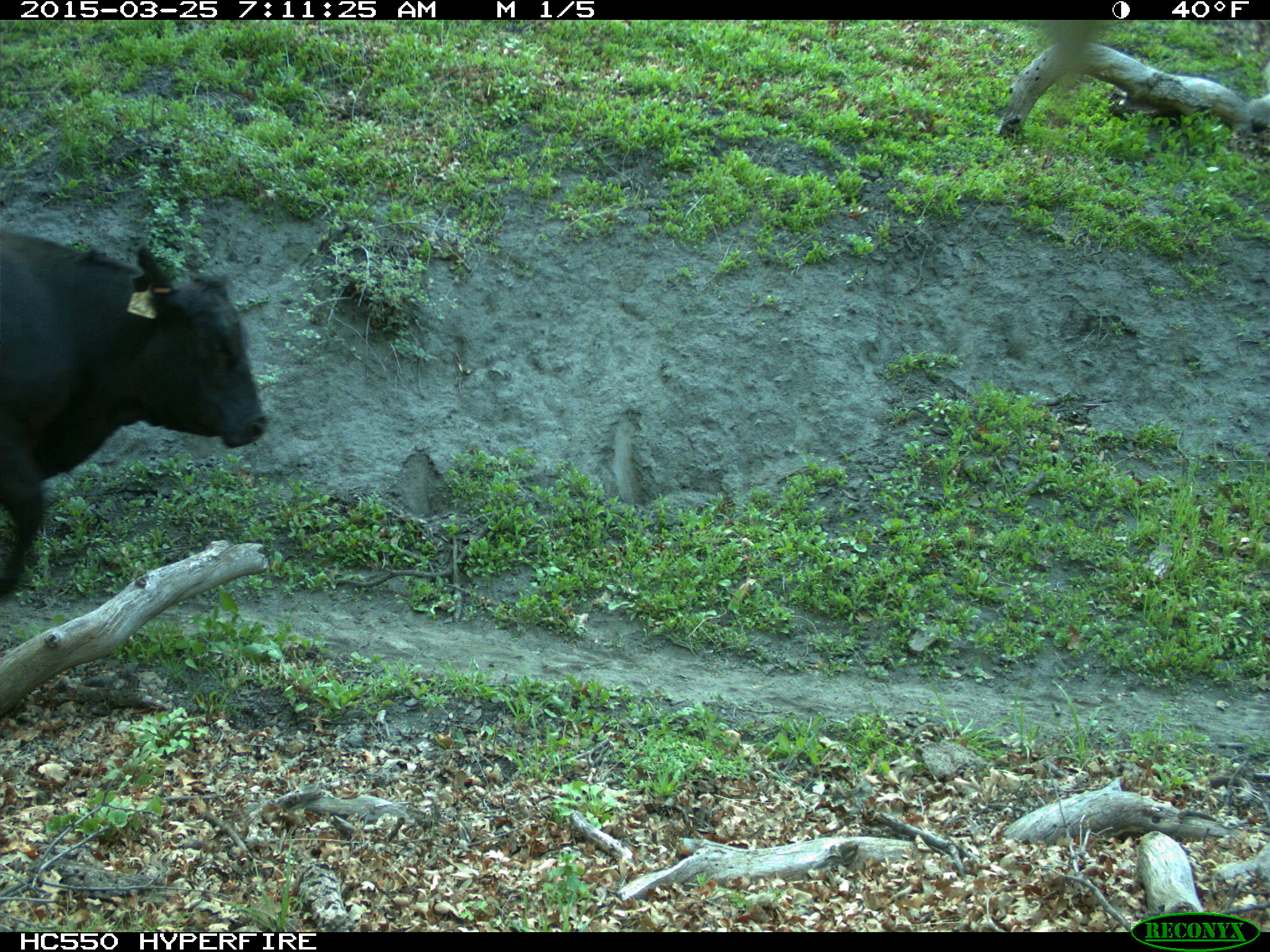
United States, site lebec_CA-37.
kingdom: Animalia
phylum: Chordata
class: Mammalia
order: Artiodactyla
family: Bovidae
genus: Bos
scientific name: Bos taurus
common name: domestic cow